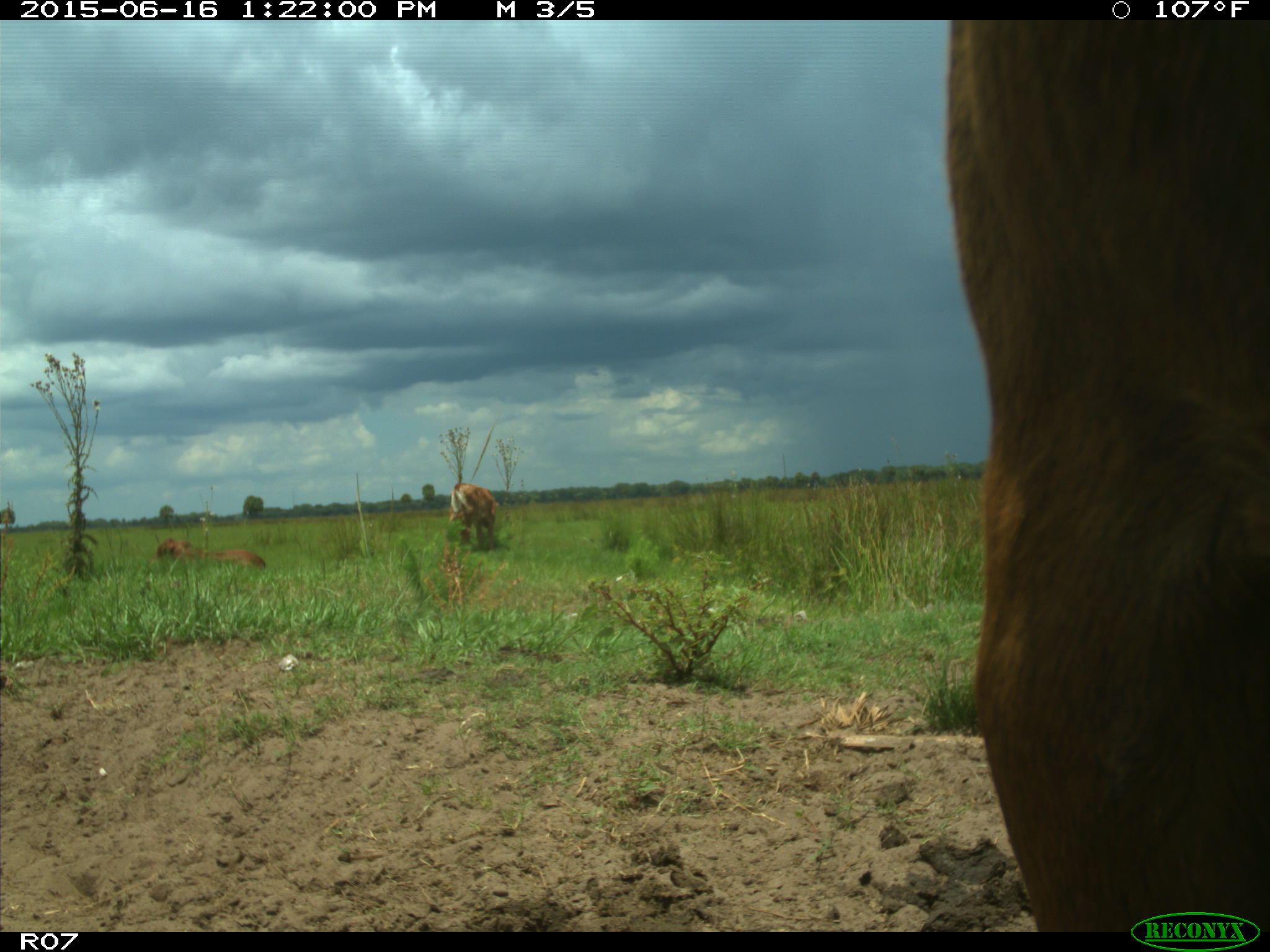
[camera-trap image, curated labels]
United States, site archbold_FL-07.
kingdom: Animalia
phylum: Chordata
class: Mammalia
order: Artiodactyla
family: Bovidae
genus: Bos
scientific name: Bos taurus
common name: domestic cow